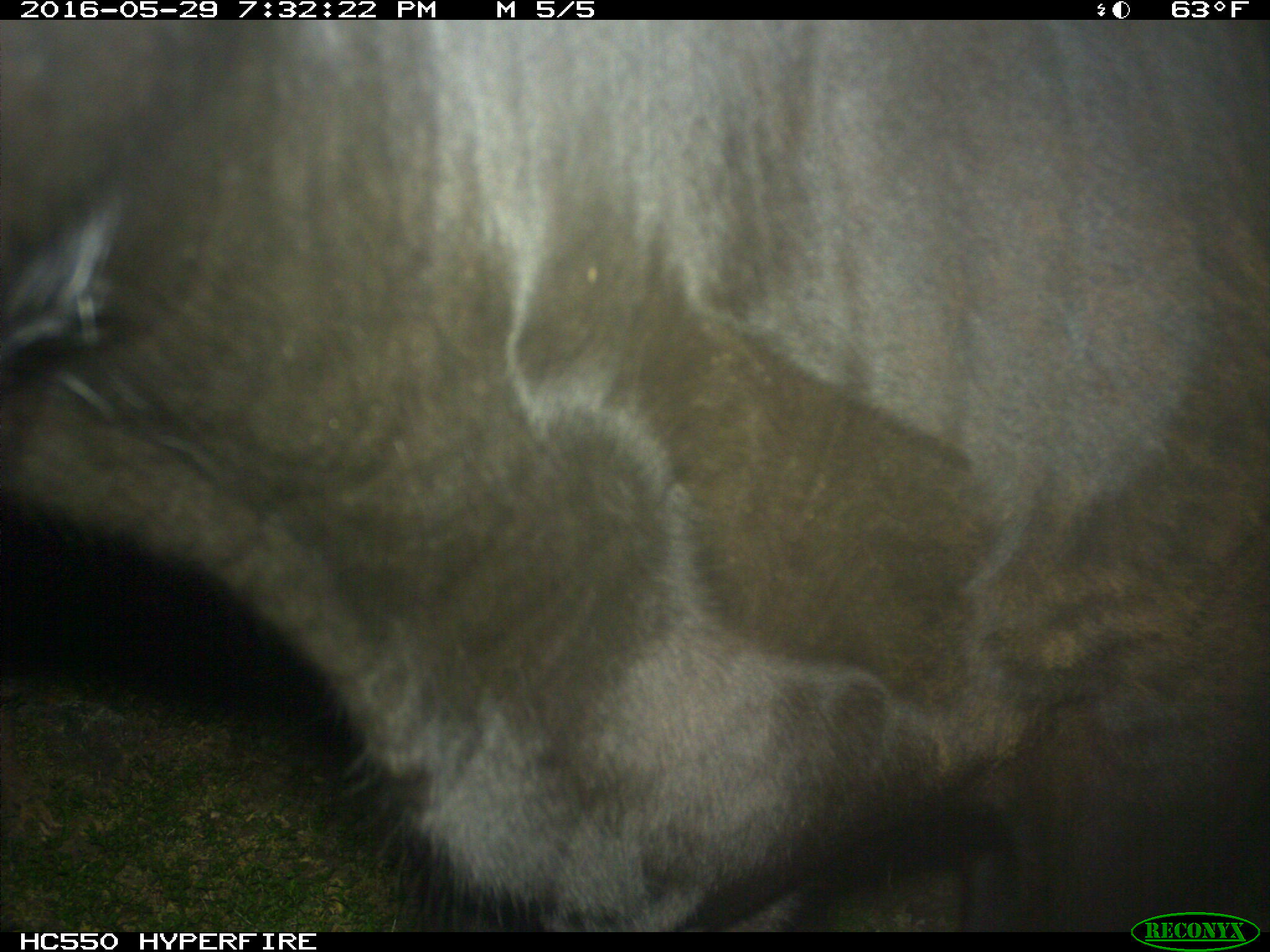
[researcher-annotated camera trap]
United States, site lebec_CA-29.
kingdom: Animalia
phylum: Chordata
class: Mammalia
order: Artiodactyla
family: Bovidae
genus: Bos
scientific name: Bos taurus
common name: domestic cow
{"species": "Bos taurus (domestic cow)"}